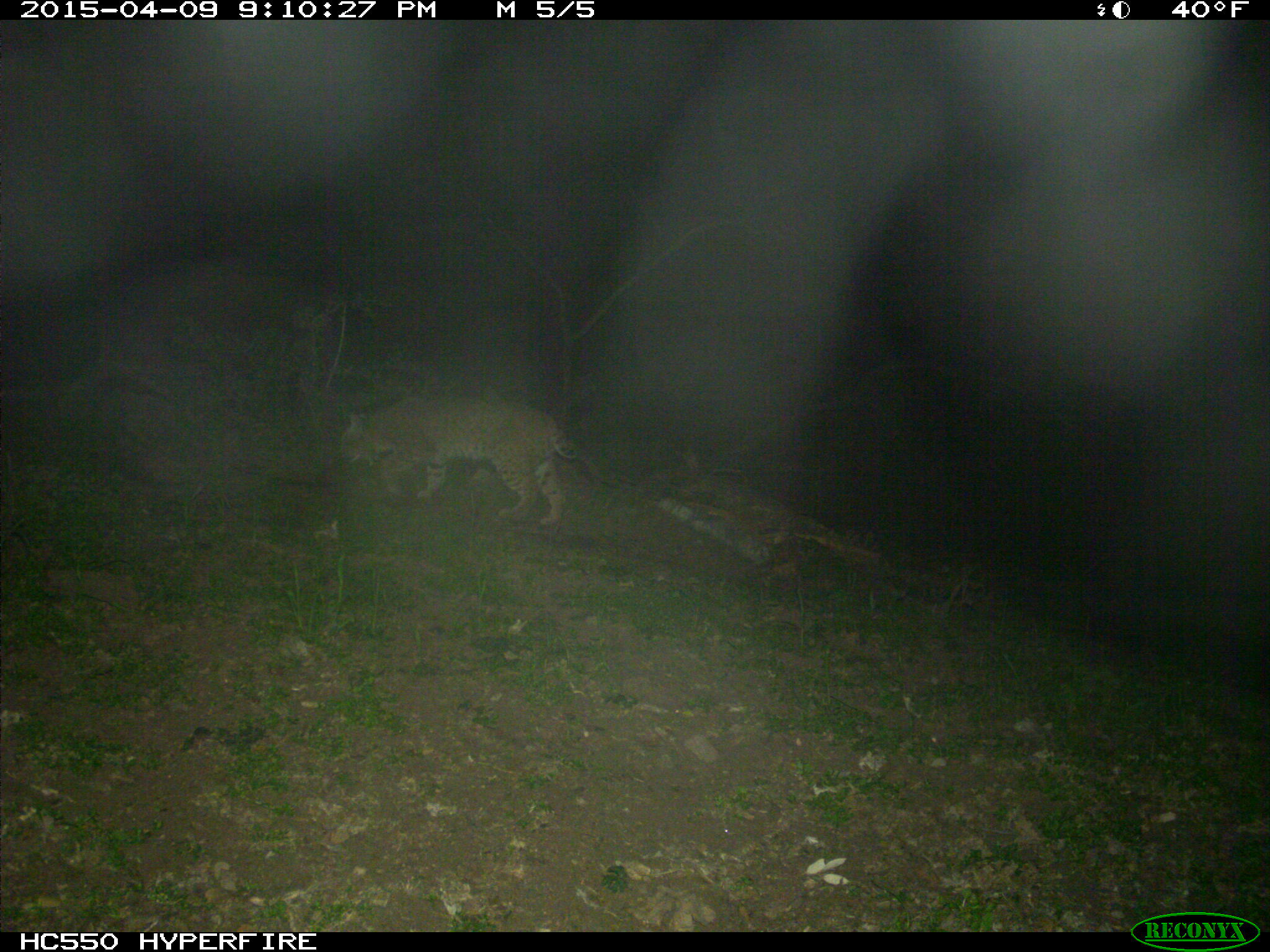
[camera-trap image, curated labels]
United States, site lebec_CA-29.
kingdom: Animalia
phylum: Chordata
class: Mammalia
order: Carnivora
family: Felidae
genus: Lynx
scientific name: Lynx rufus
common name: bobcat